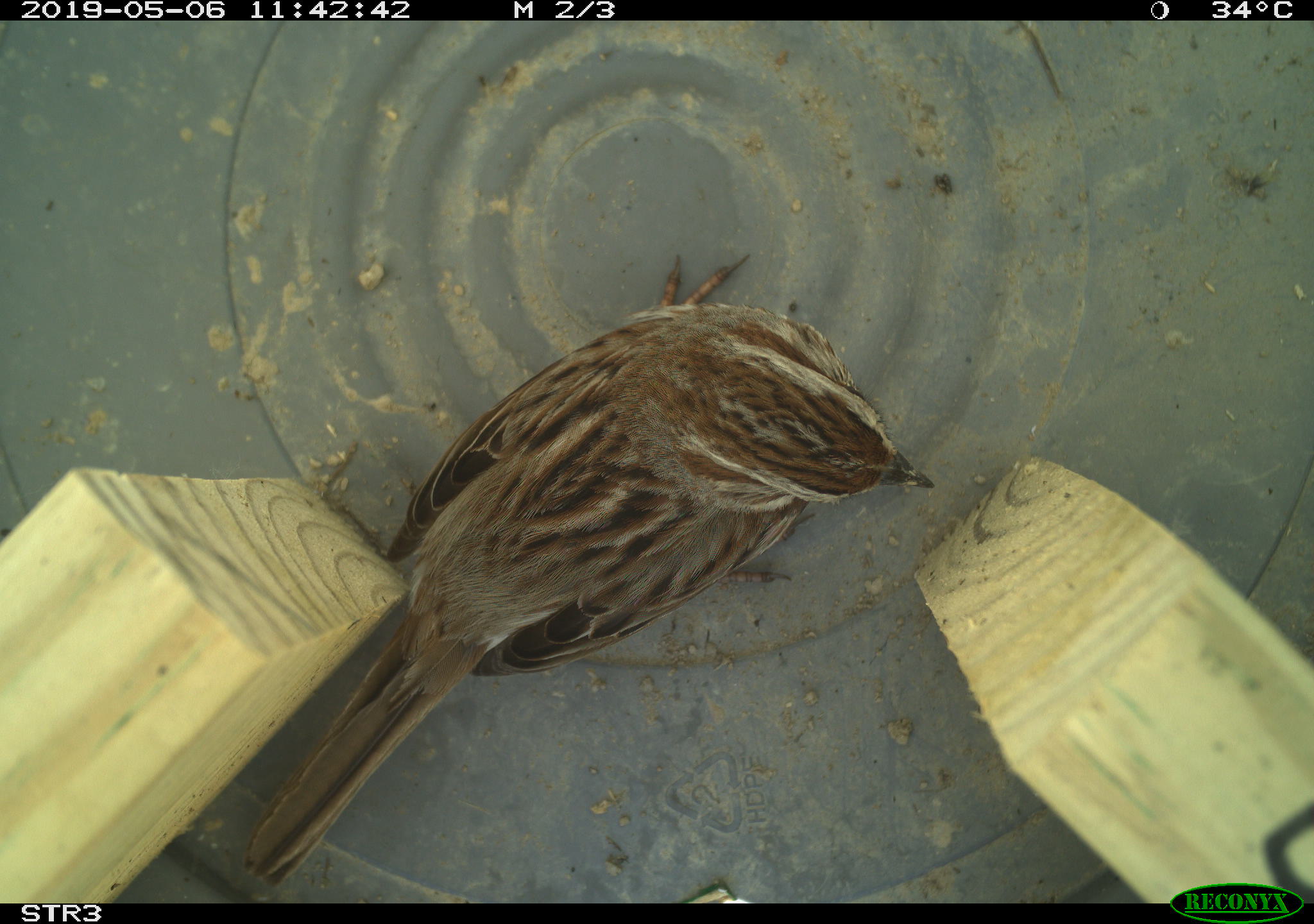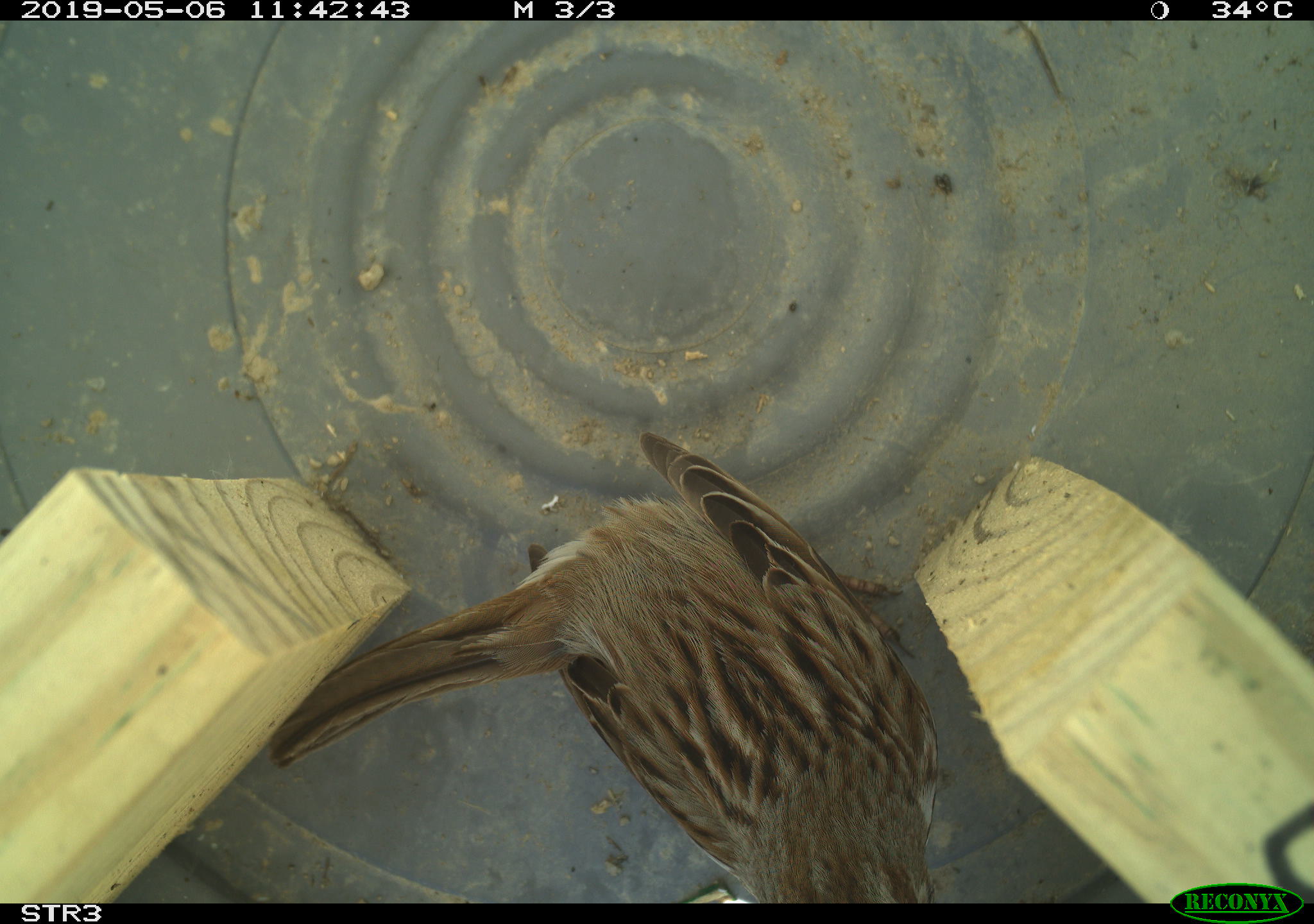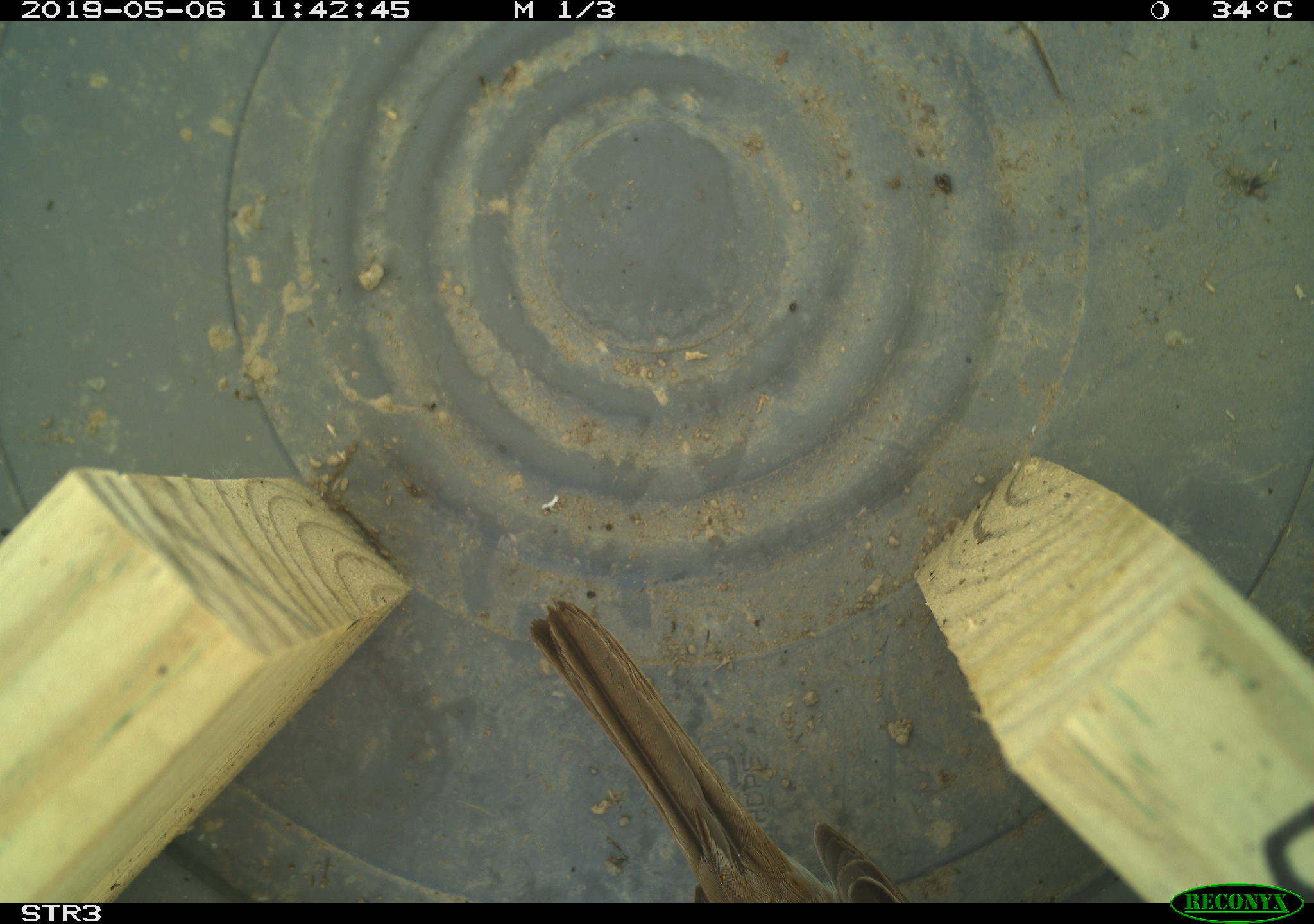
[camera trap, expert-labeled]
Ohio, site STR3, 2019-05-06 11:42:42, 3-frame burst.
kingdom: Animalia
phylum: Chordata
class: Aves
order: Passeriformes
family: Passerellidae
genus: Melospiza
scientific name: Melospiza melodia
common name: song sparrow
Song sparrow (Melospiza melodia).